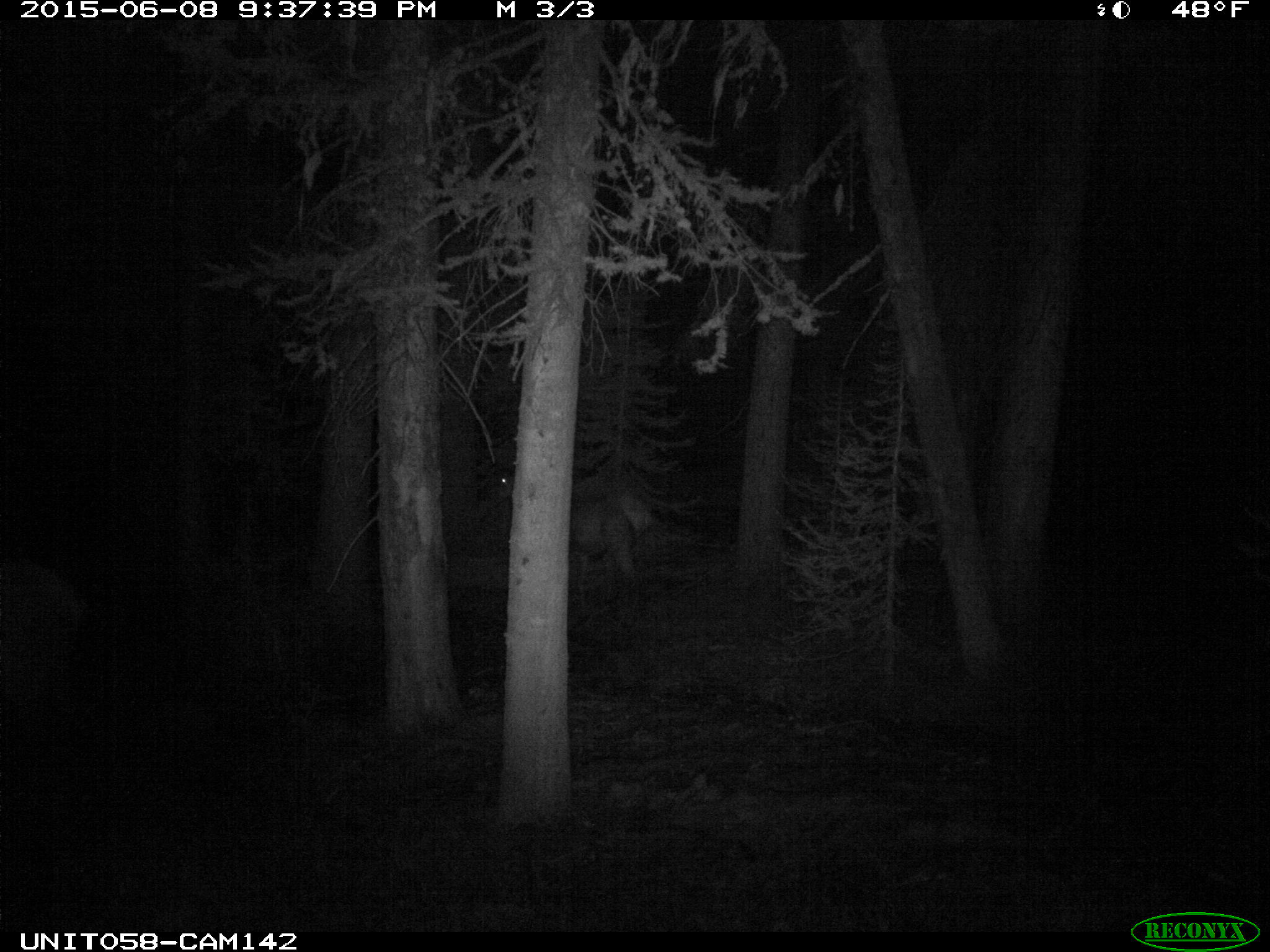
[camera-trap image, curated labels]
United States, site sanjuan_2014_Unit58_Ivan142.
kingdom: Animalia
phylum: Chordata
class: Mammalia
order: Artiodactyla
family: Cervidae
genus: Cervus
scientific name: Cervus elaphus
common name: red deer